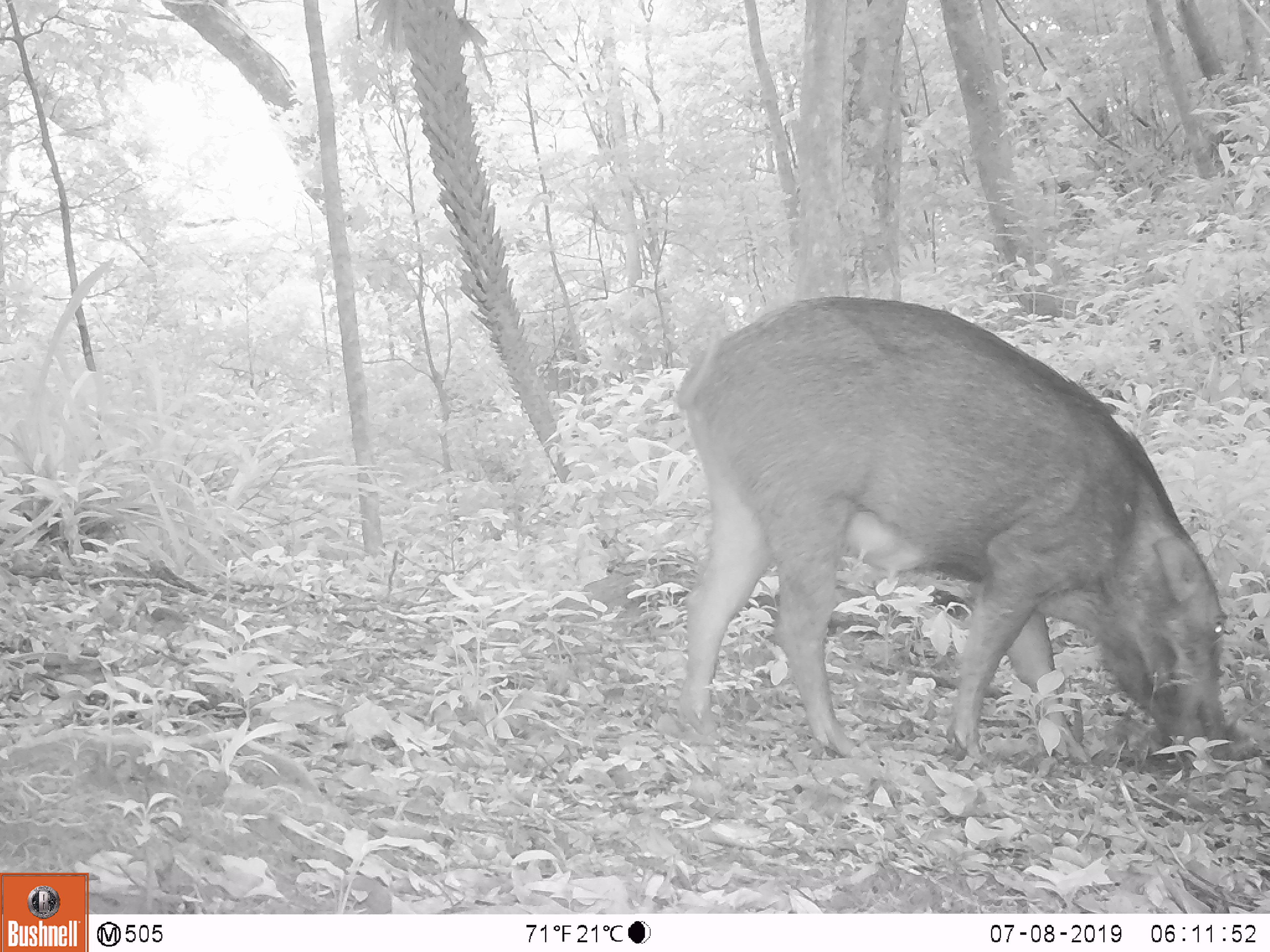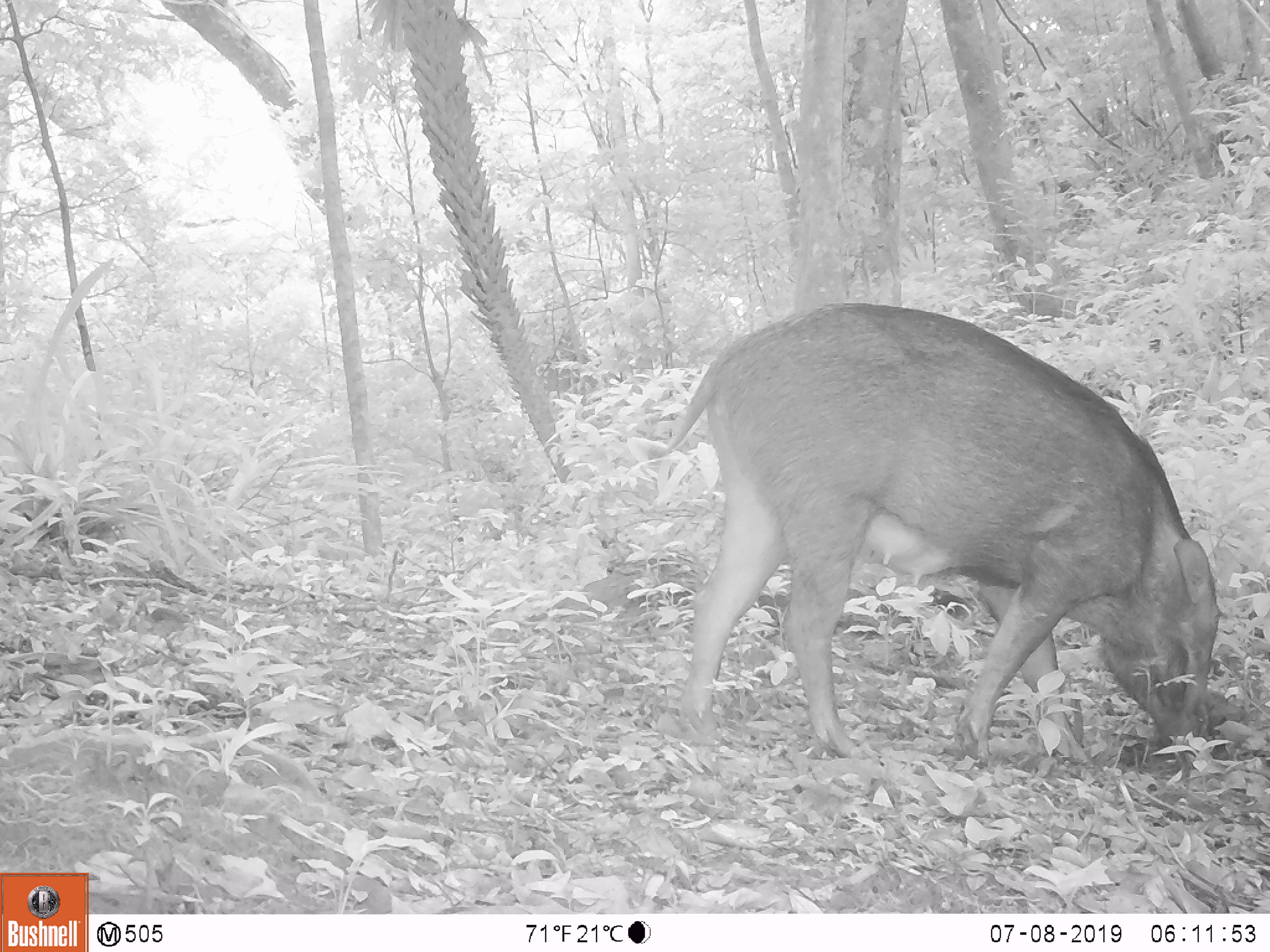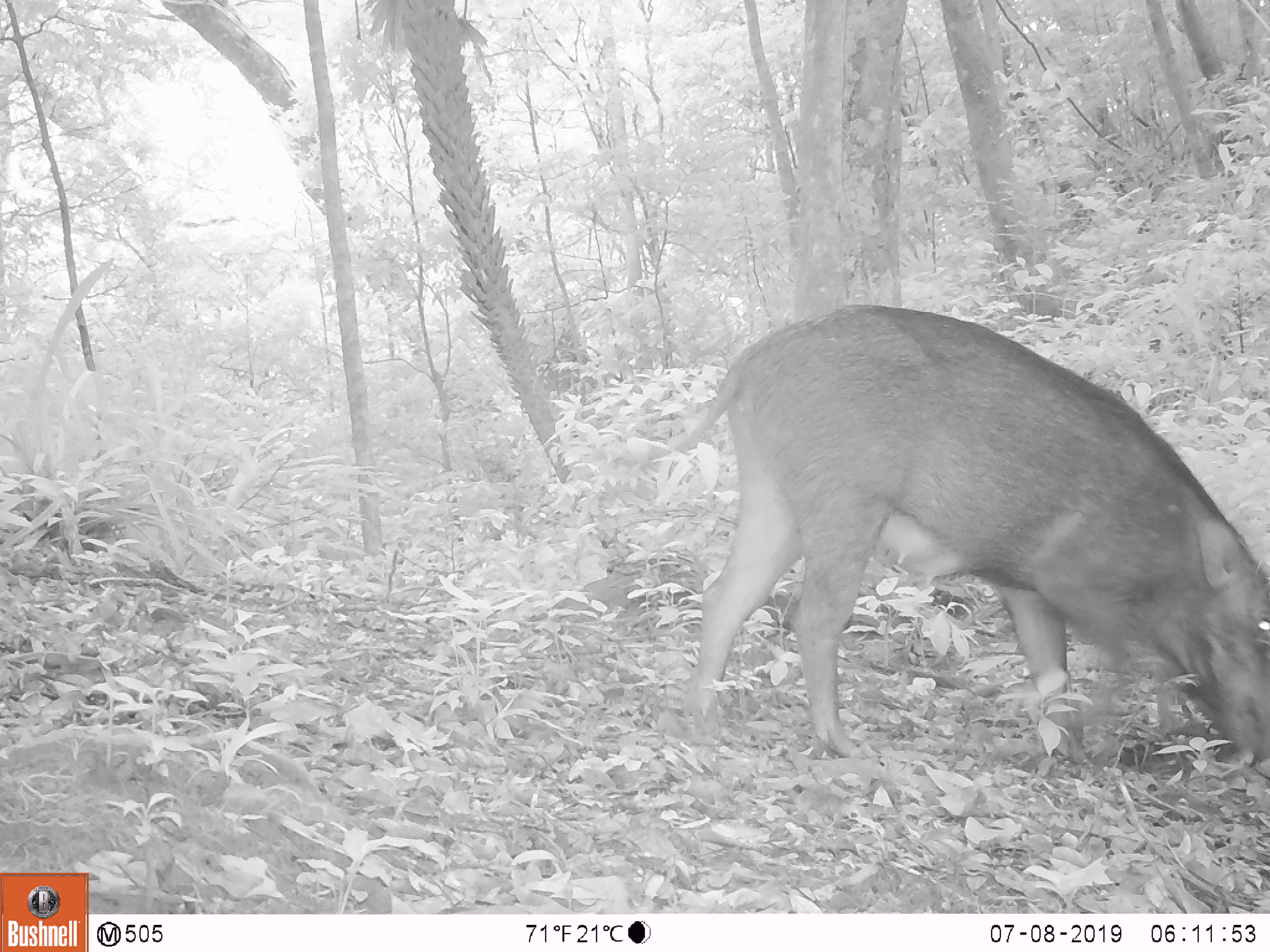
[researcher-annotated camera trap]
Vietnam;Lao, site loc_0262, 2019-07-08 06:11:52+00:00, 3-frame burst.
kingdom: Animalia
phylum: Chordata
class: Mammalia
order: Artiodactyla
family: Suidae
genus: Sus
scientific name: Sus scrofa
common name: eurasian wild pig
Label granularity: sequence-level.